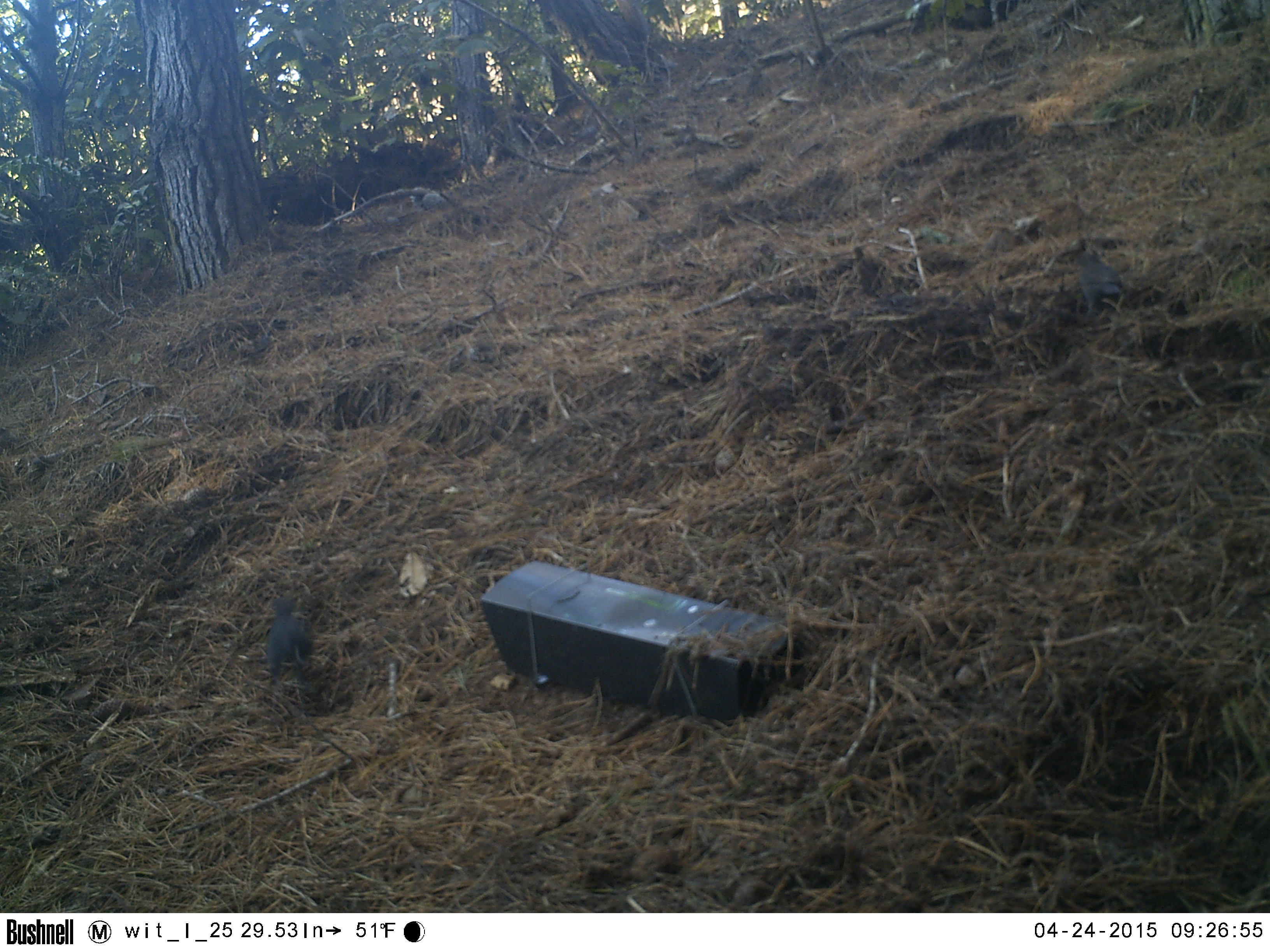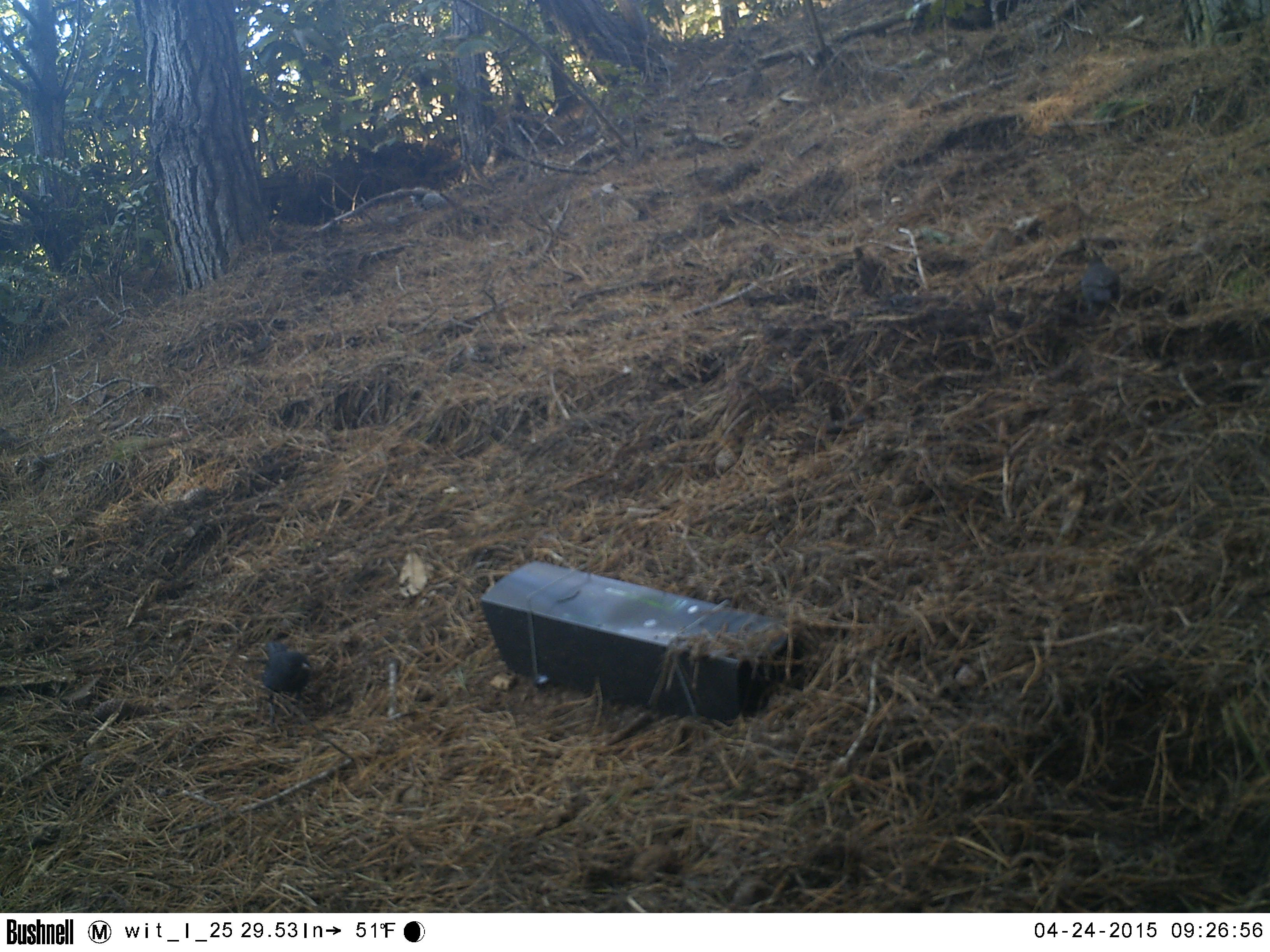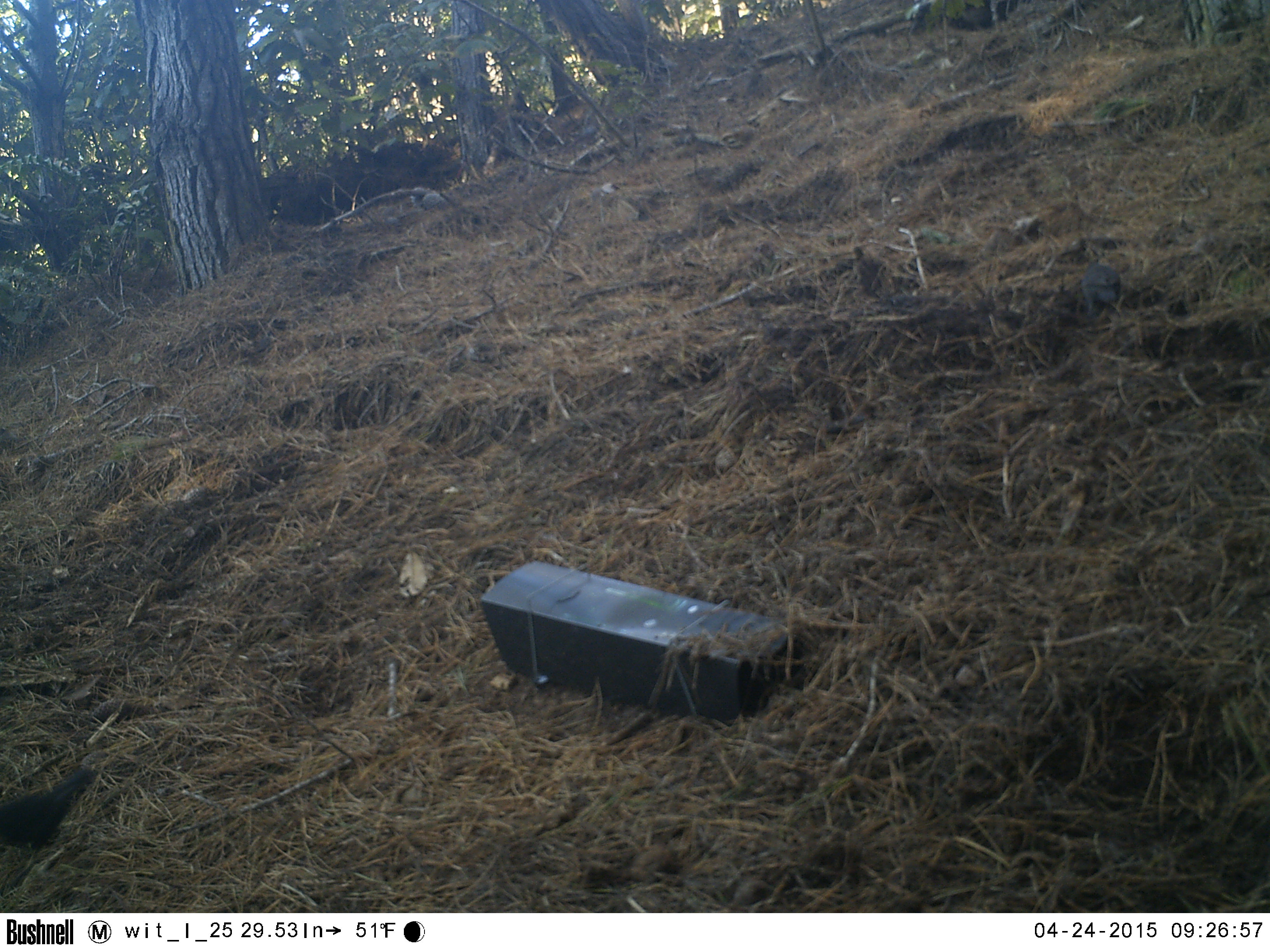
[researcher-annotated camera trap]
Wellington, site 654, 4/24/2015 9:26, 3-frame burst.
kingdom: Animalia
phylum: Chordata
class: Aves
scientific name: Aves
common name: bird